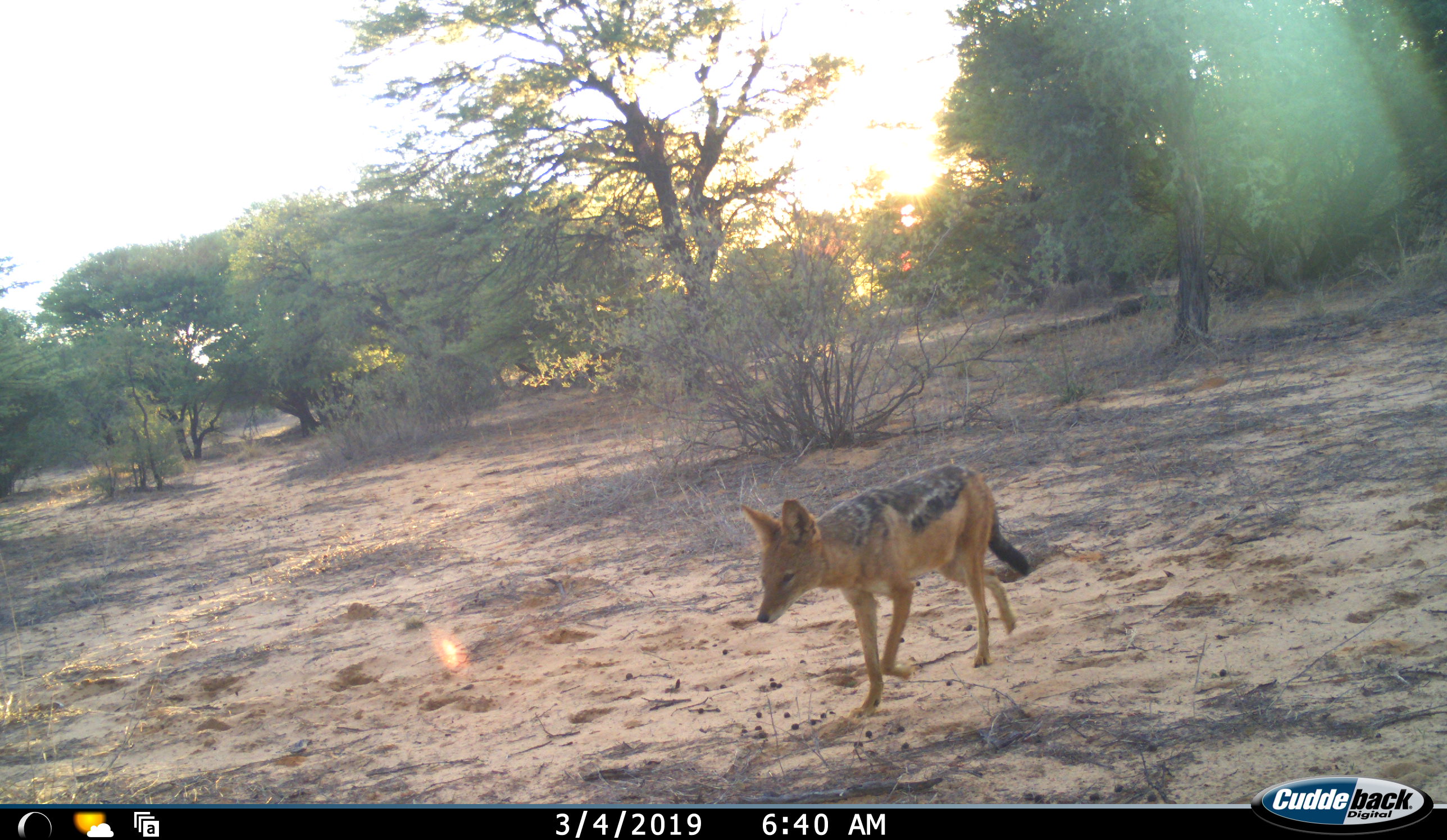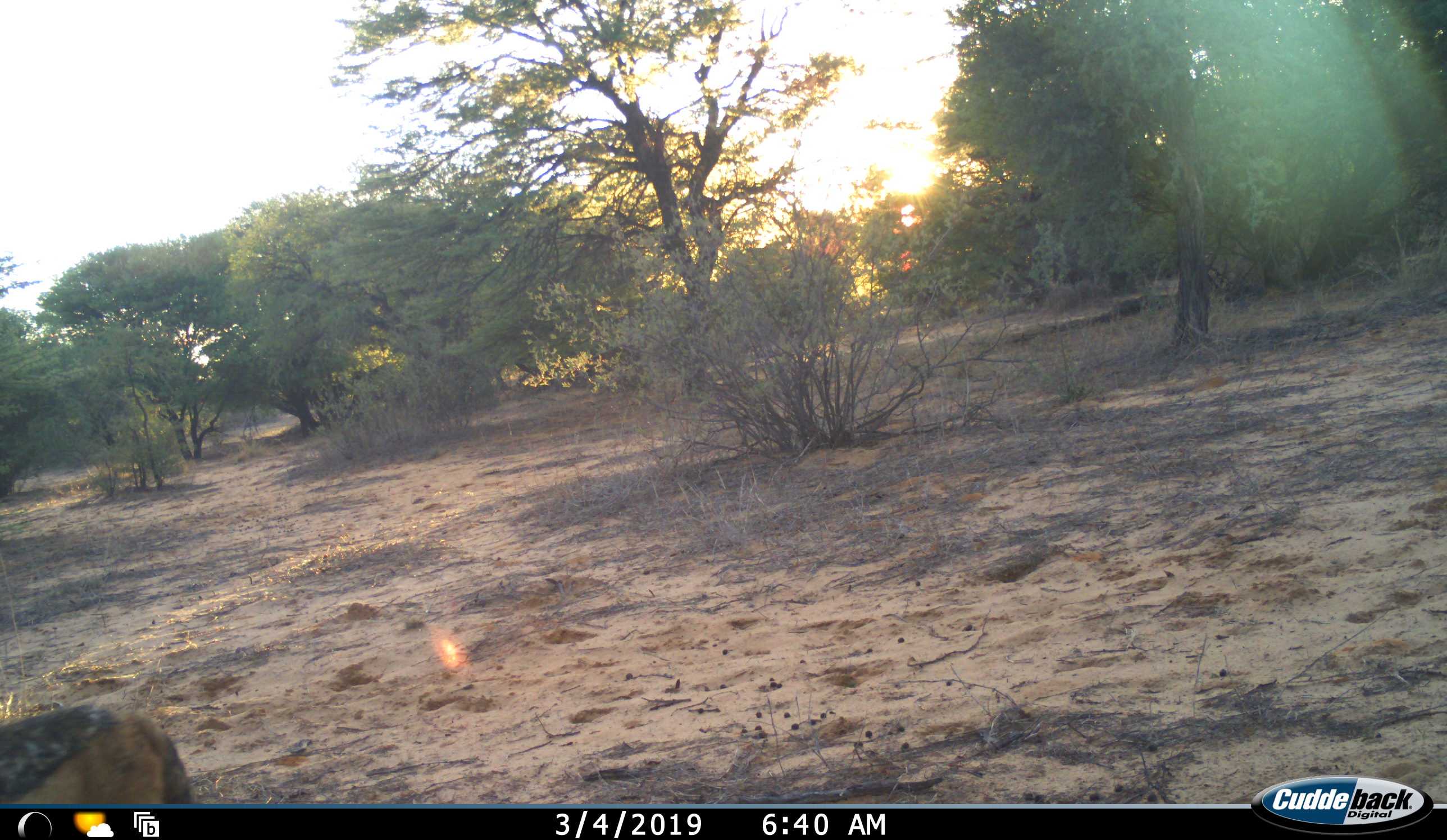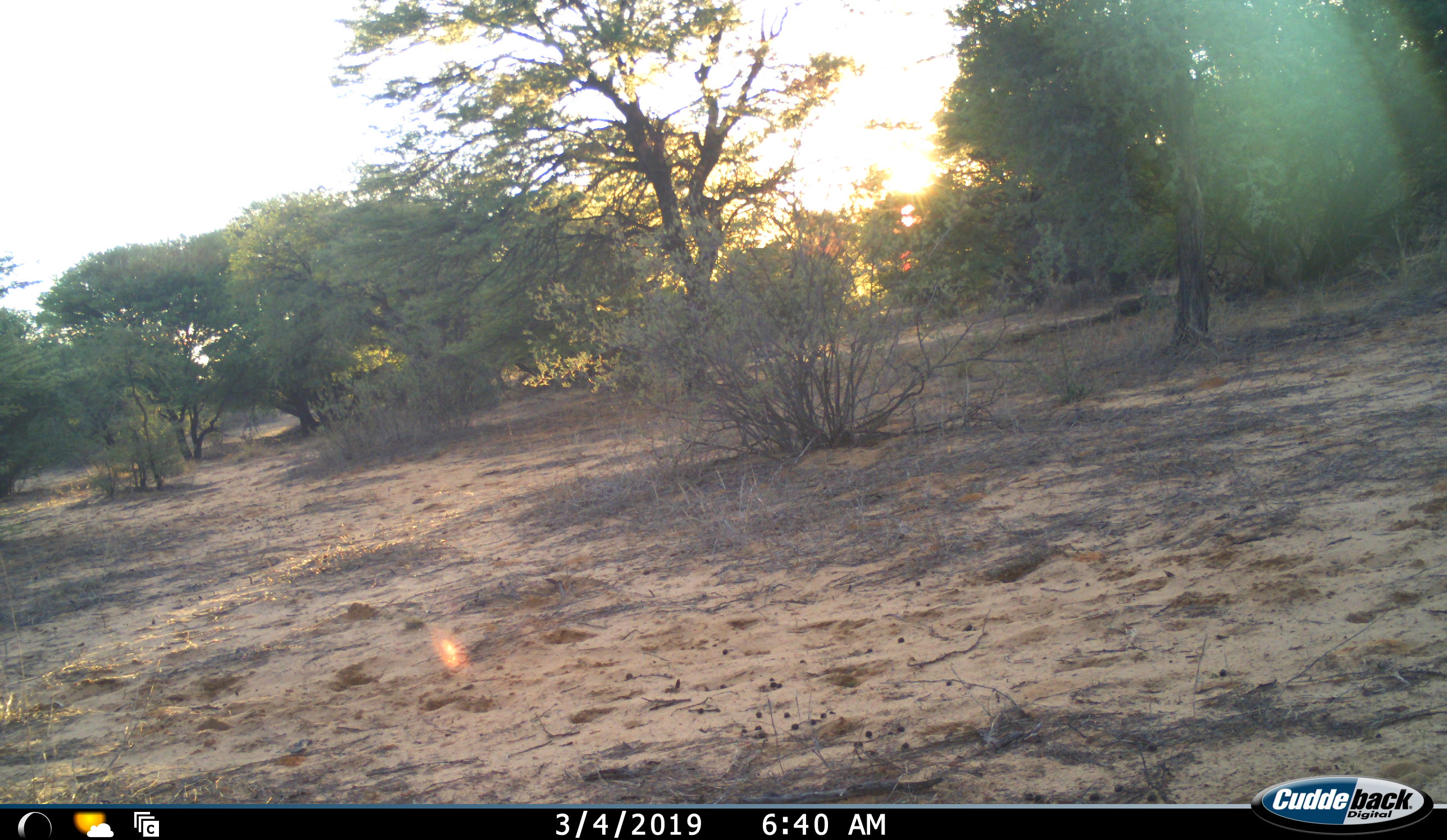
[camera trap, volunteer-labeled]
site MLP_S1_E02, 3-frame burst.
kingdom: Animalia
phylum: Chordata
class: Mammalia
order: Carnivora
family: Canidae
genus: Lupulella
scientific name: Lupulella mesomelas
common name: black-backed jackal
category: jackalblackbacked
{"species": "jackalblackbacked (black-backed jackal) (Lupulella mesomelas)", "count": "1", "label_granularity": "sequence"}